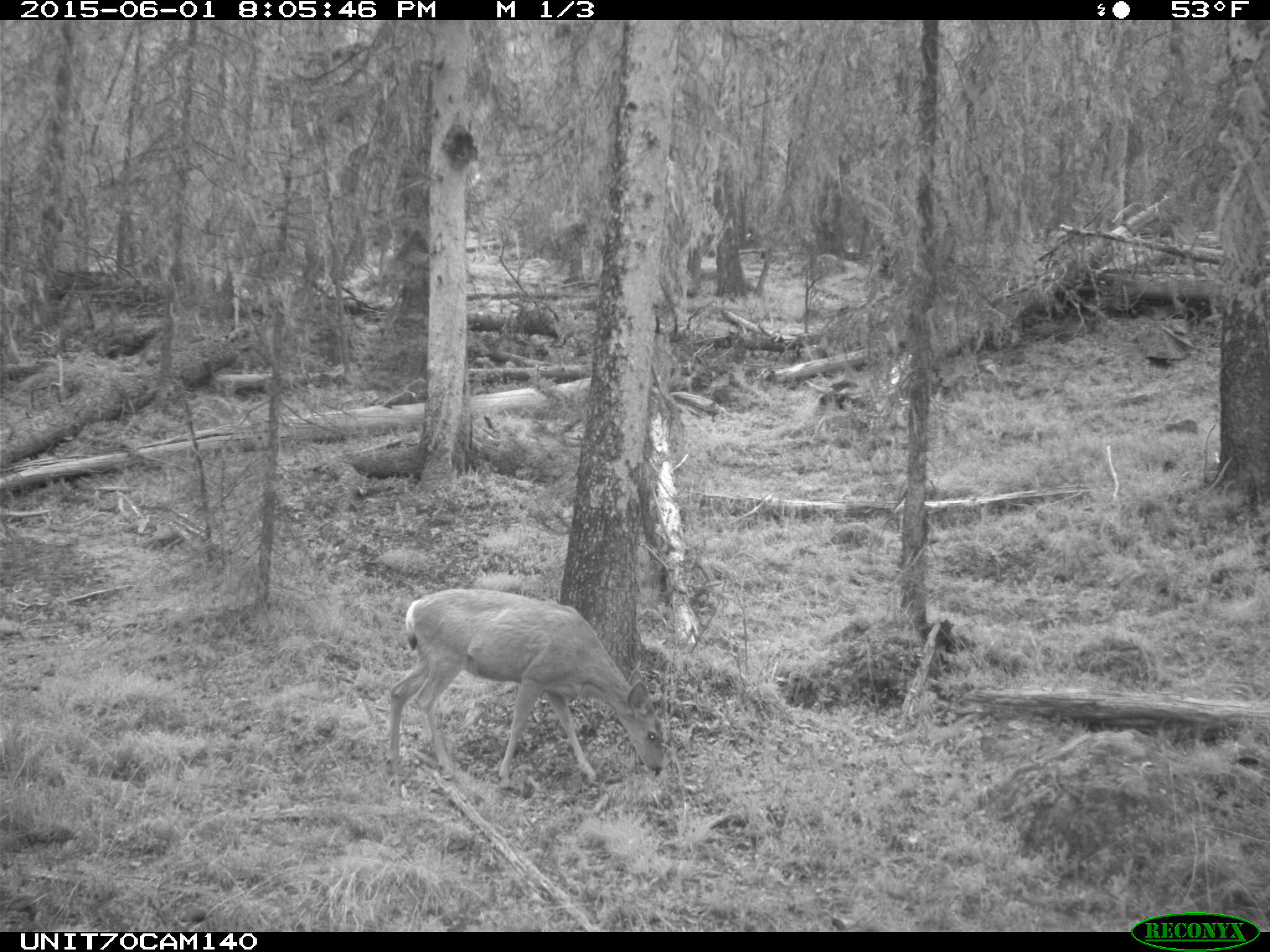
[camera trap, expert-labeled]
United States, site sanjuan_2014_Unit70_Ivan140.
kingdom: Animalia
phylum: Chordata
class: Mammalia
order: Artiodactyla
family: Cervidae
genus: Odocoileus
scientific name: Odocoileus hemionus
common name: mule deer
Odocoileus hemionus (mule deer).